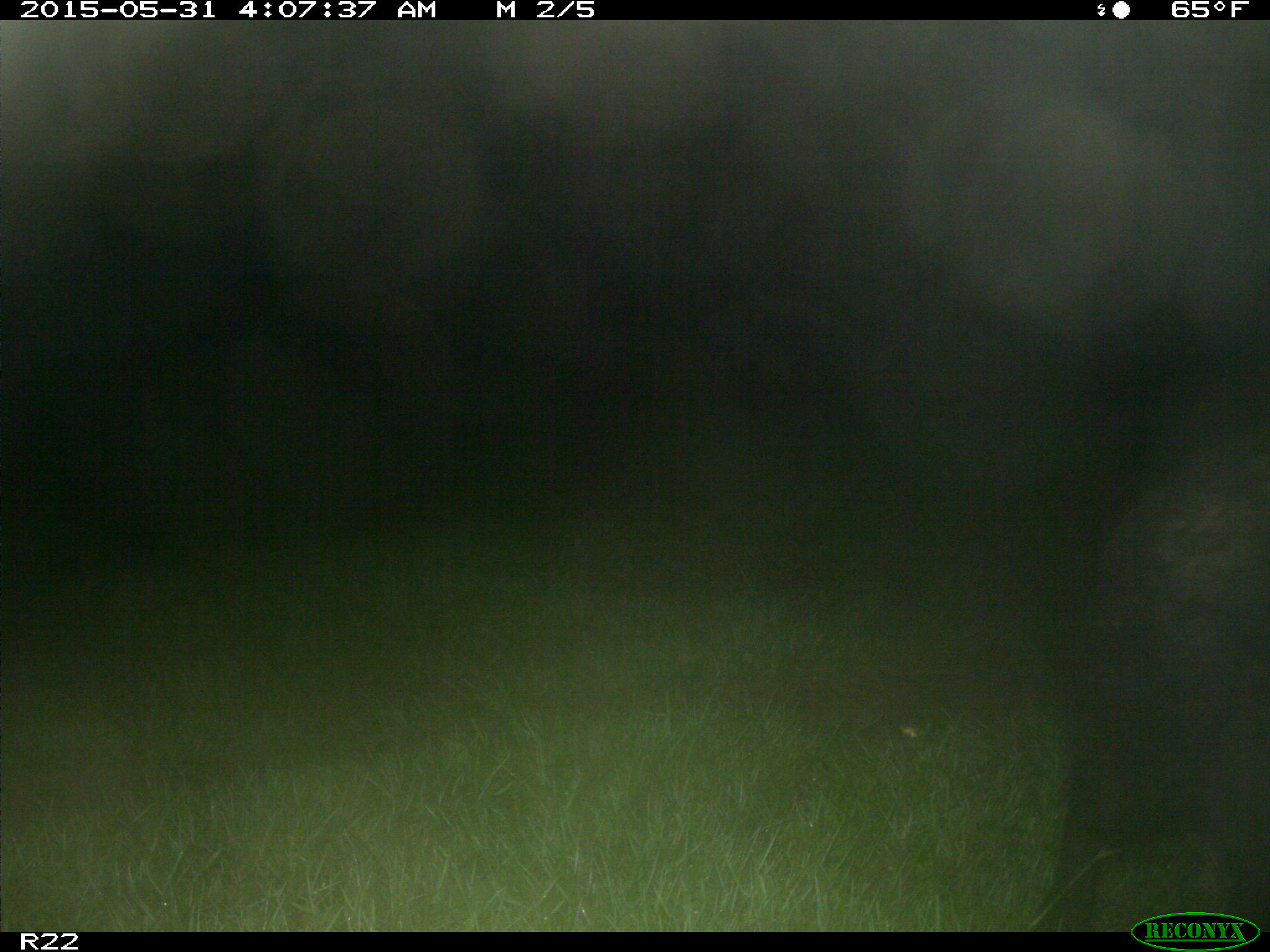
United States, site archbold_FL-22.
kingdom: Animalia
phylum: Chordata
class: Mammalia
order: Artiodactyla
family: Bovidae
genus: Bos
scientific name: Bos taurus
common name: domestic cow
Bos taurus (domestic cow).